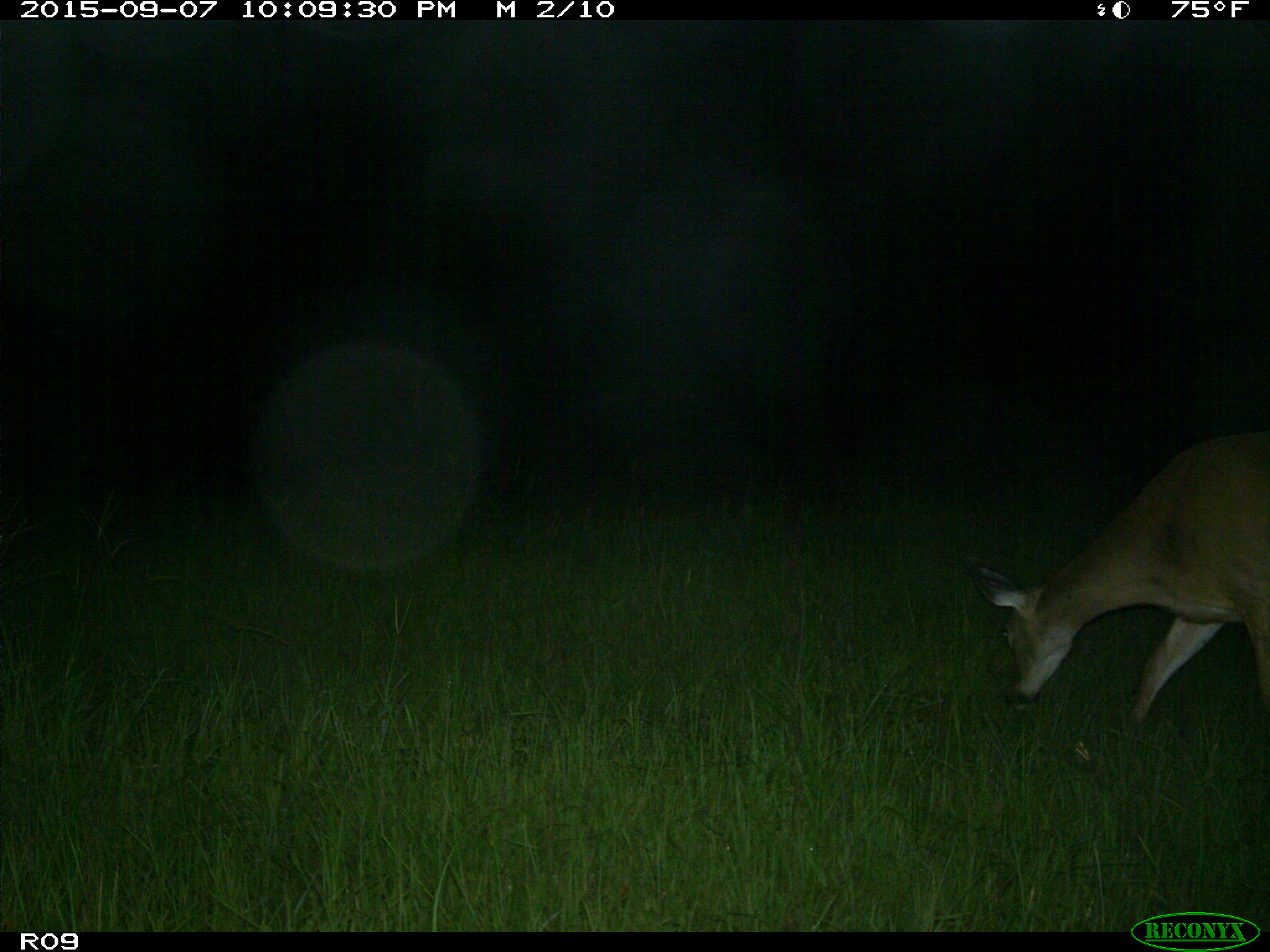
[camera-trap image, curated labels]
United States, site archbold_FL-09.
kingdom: Animalia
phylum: Chordata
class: Mammalia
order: Artiodactyla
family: Cervidae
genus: Odocoileus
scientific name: Odocoileus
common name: deer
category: unidentified deer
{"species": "unidentified deer (deer) (Odocoileus)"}